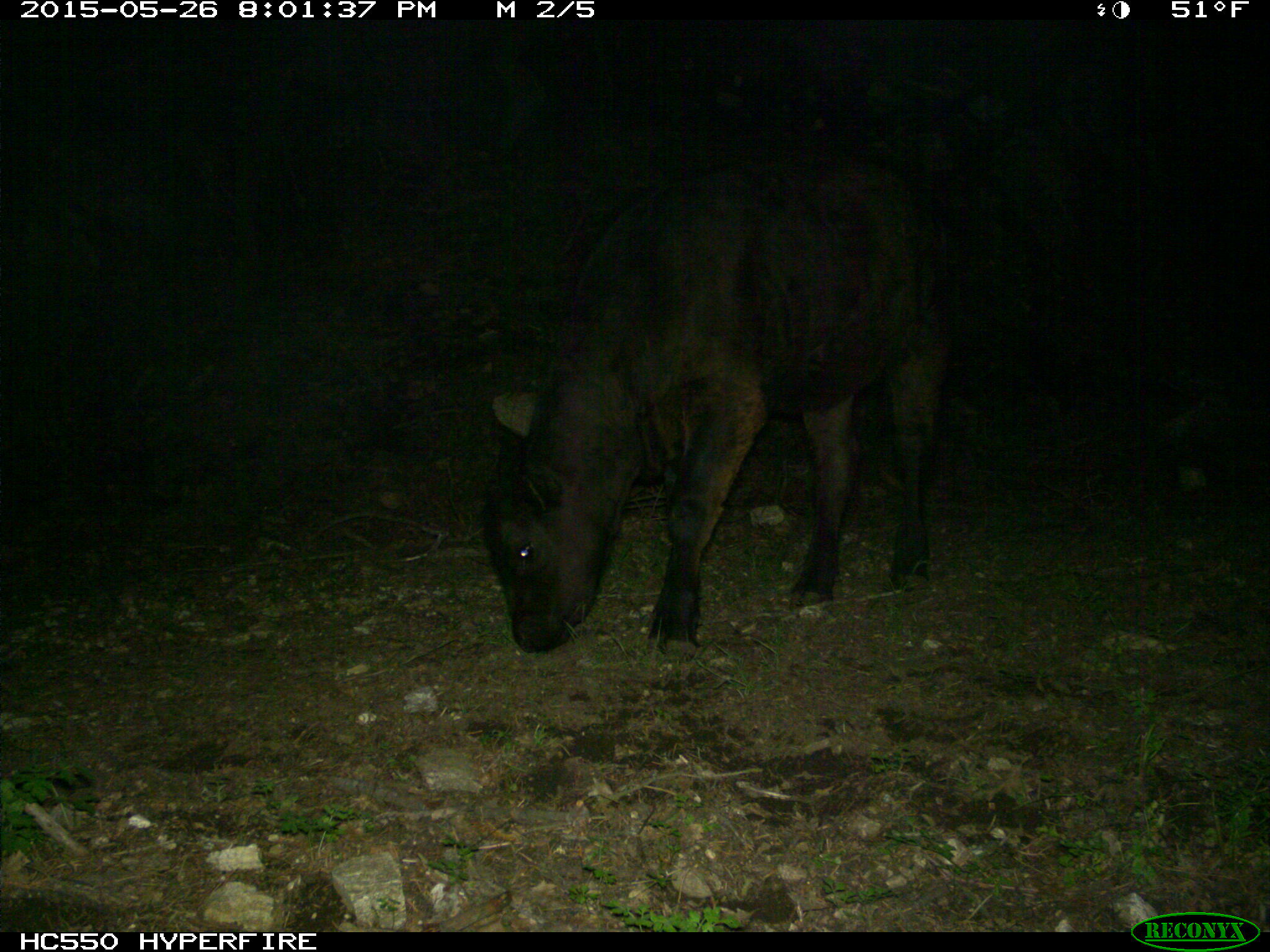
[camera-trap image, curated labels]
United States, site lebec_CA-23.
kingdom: Animalia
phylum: Chordata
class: Mammalia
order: Artiodactyla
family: Bovidae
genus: Bos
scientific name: Bos taurus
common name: domestic cow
Bos taurus (domestic cow).